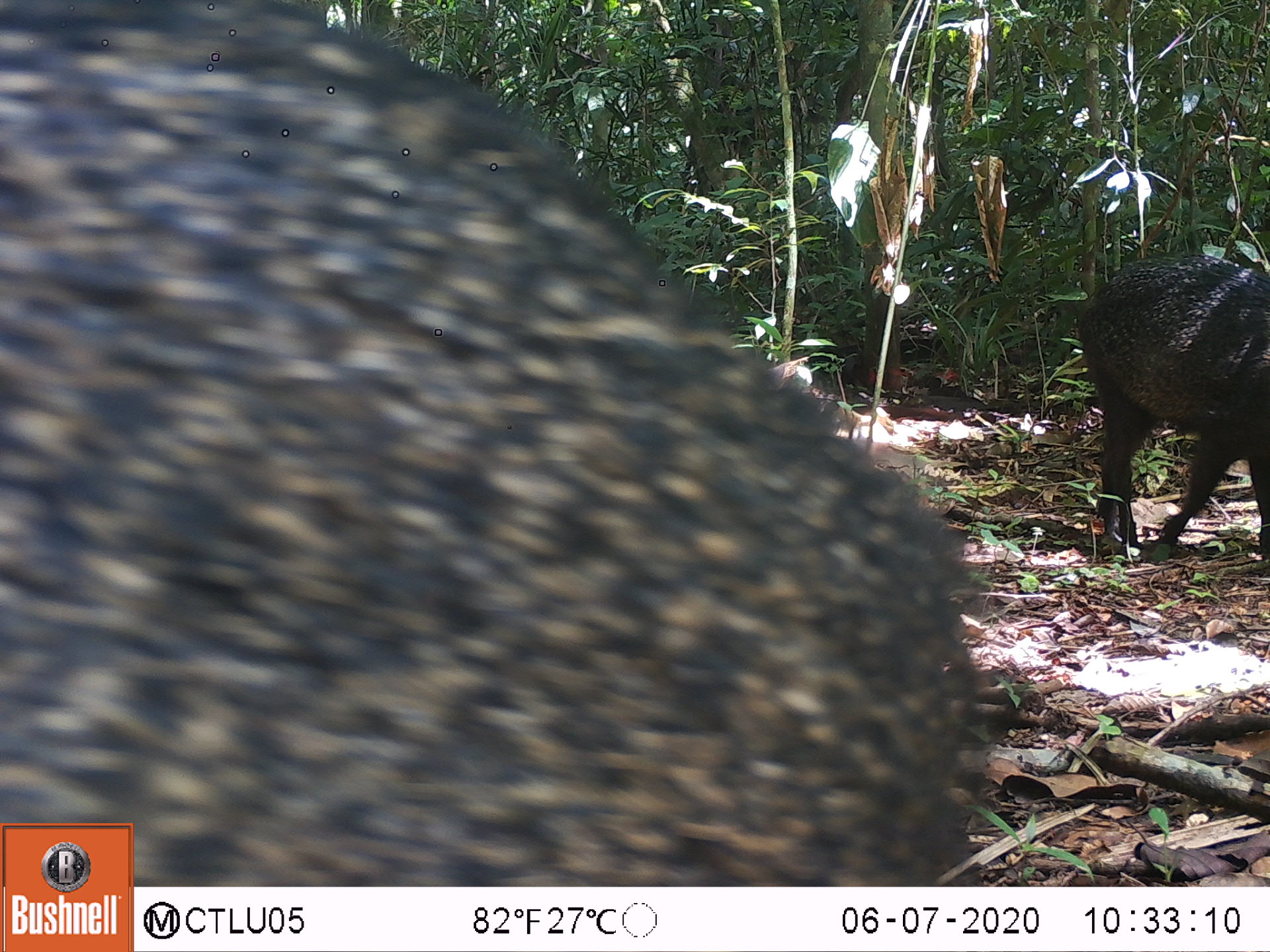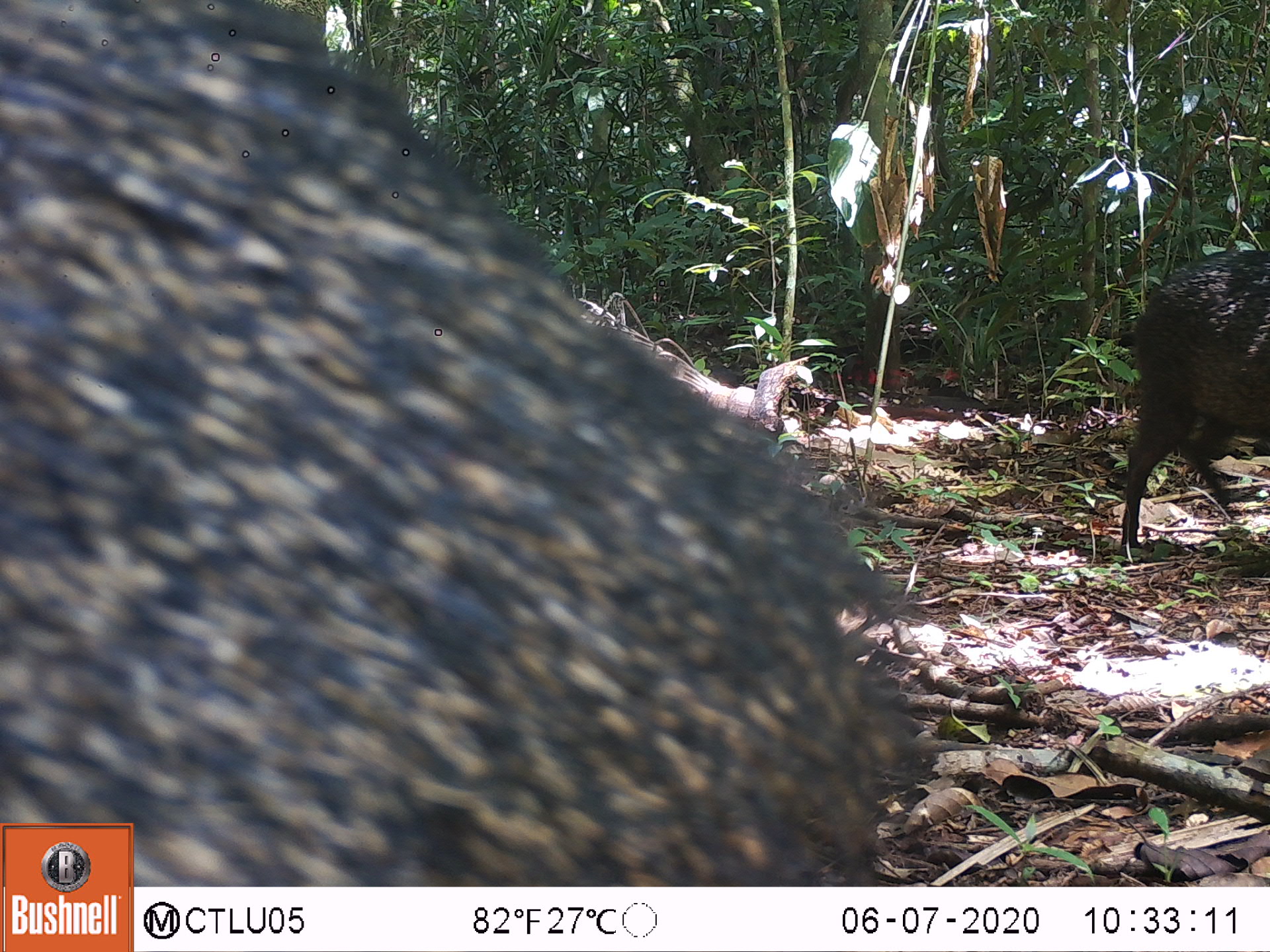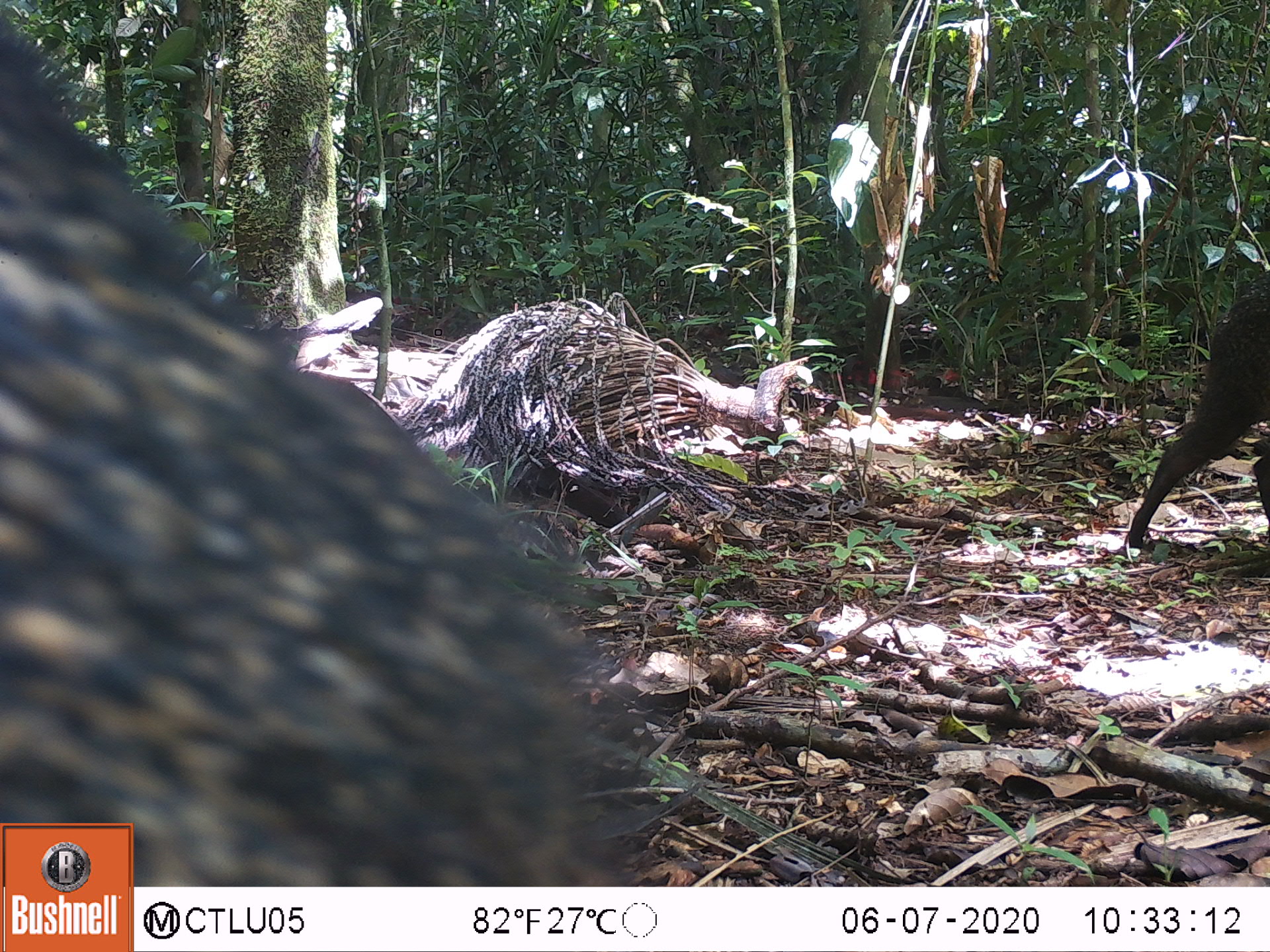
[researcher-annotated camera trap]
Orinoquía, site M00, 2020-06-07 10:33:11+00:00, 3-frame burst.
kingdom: Animalia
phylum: Chordata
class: Mammalia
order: Artiodactyla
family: Tayassuidae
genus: Pecari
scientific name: Pecari tajacu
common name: collared peccary